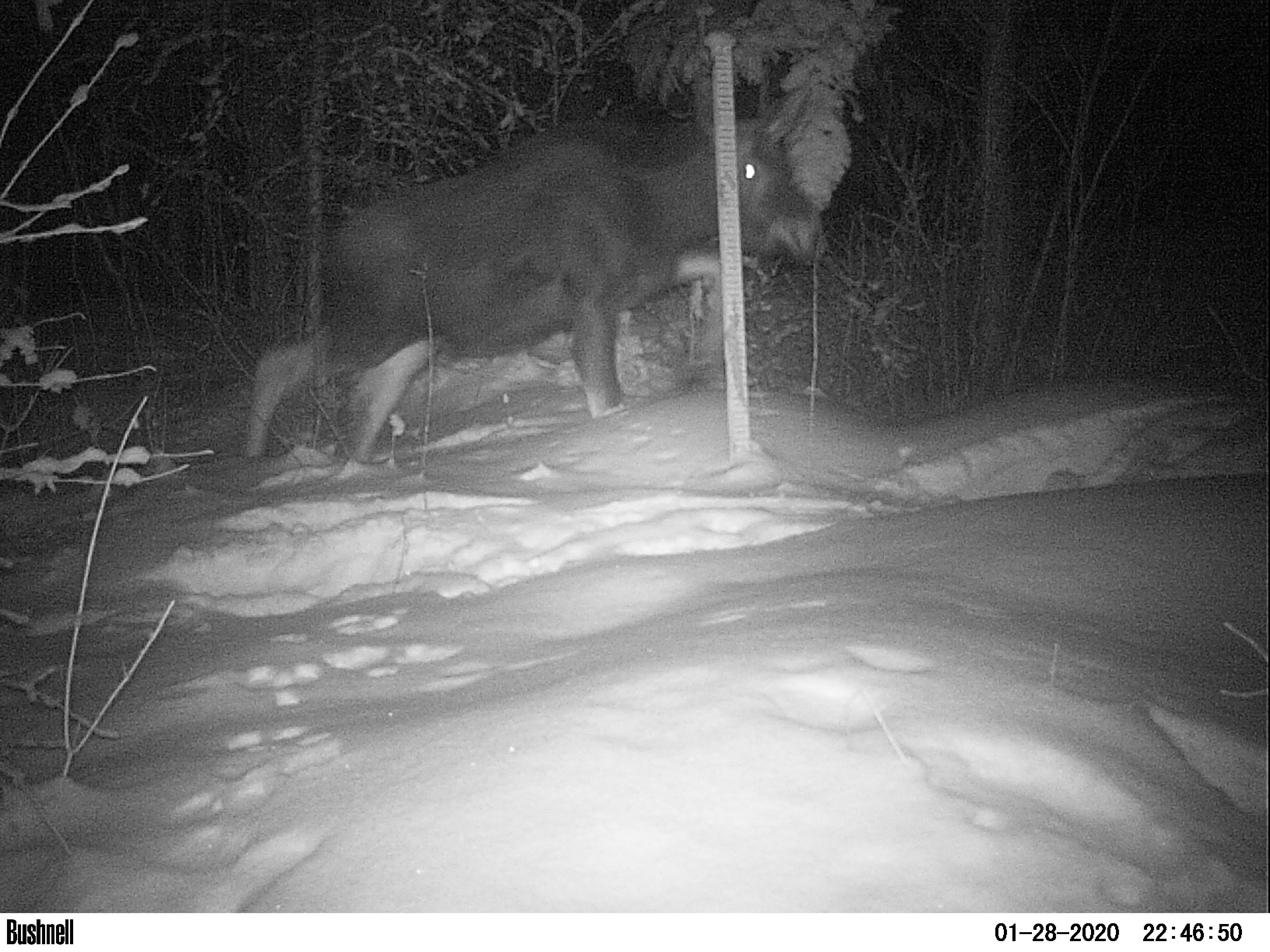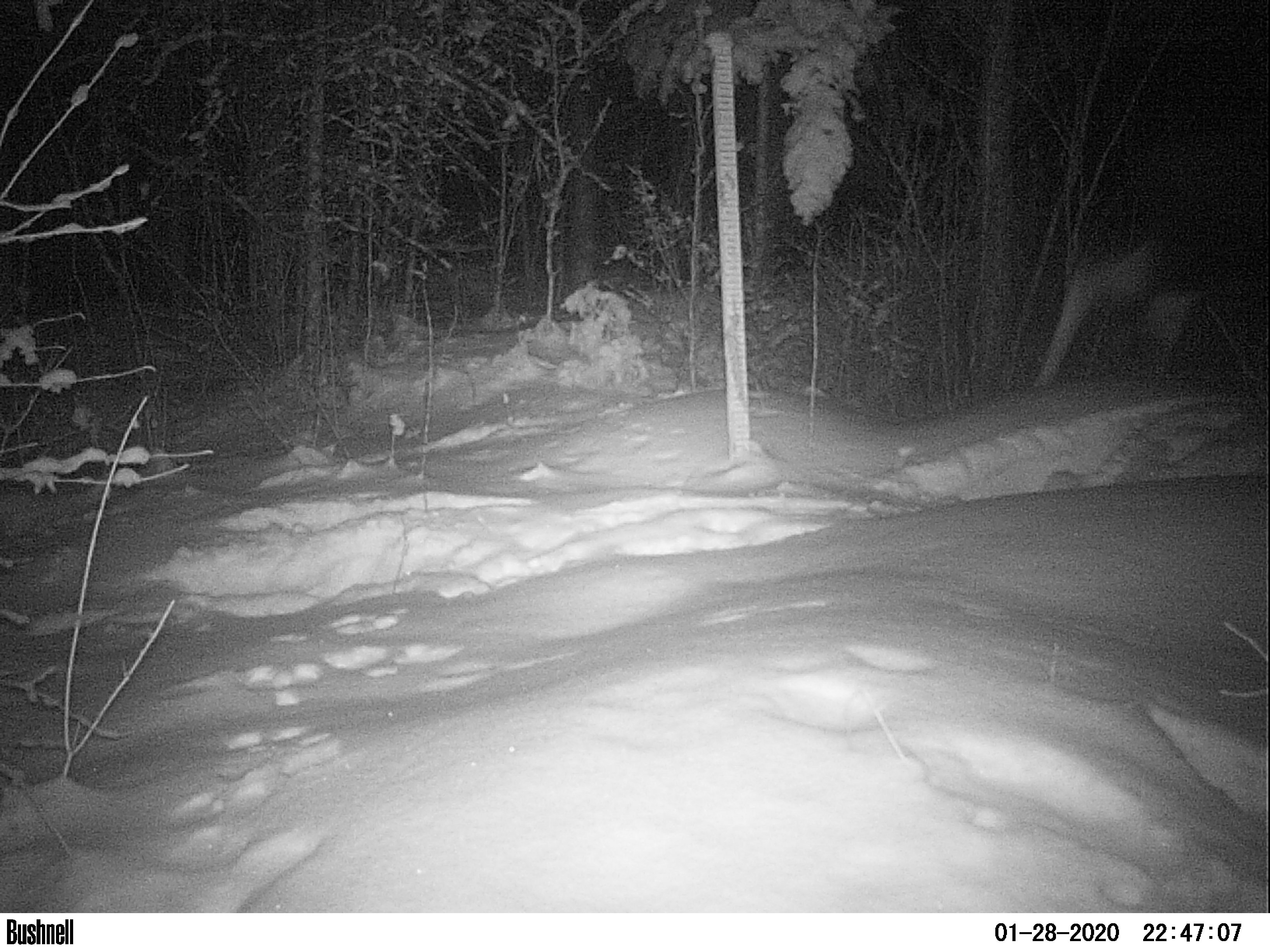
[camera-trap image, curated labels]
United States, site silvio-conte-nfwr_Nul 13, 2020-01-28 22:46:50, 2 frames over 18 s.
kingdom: Animalia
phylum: Chordata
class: Mammalia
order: Artiodactyla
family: Cervidae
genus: Alces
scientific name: Alces alces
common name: moose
Moose (Alces alces).